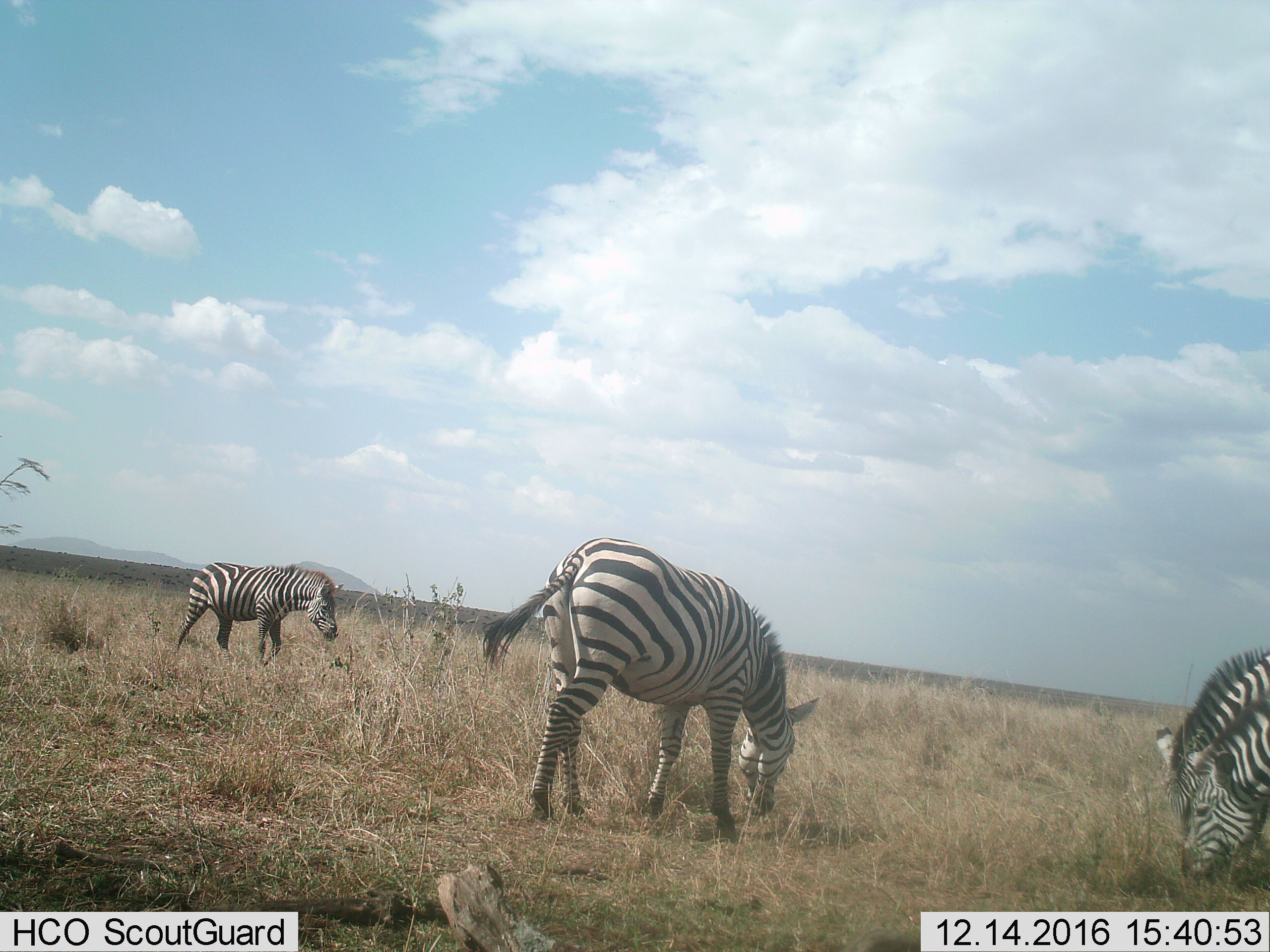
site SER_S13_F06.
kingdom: Animalia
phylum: Chordata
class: Mammalia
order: Perissodactyla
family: Equidae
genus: Equus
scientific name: Equus quagga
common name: plains zebra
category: zebraplains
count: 4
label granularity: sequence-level